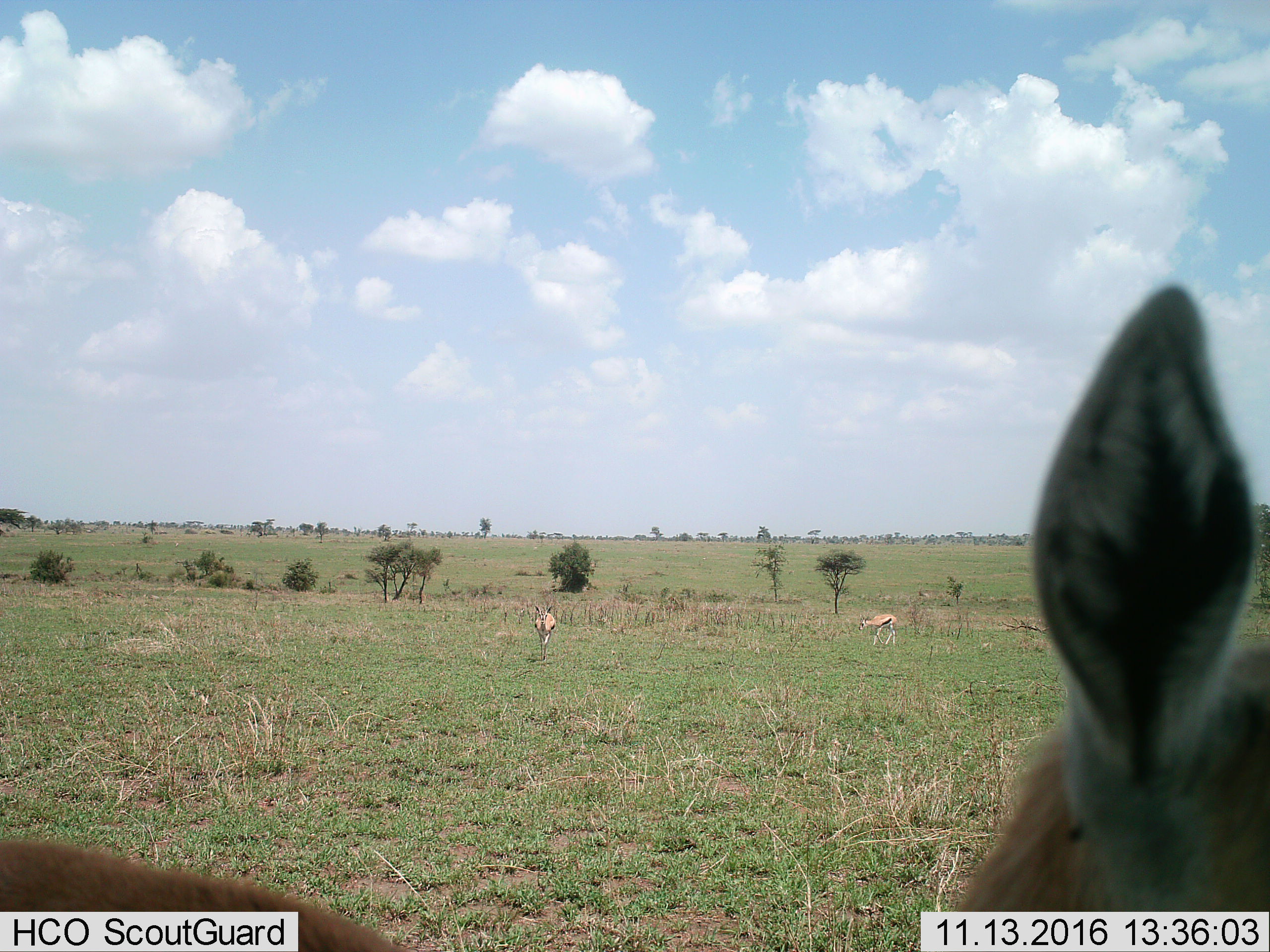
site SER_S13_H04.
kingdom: Animalia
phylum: Chordata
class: Mammalia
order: Artiodactyla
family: Bovidae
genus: Eudorcas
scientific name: Eudorcas thomsonii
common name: thomson's gazelle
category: gazellethomsons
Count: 3.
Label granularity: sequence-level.